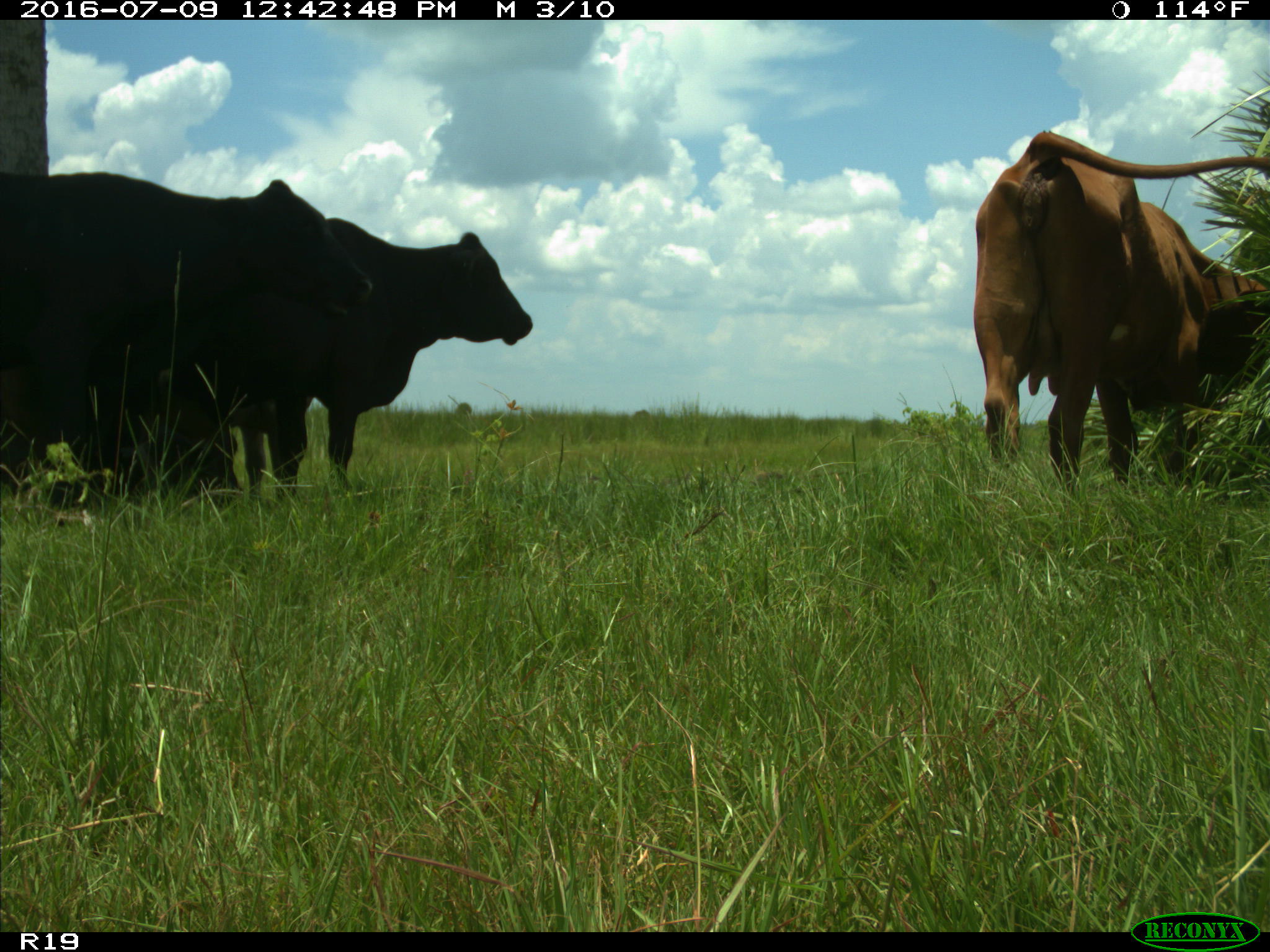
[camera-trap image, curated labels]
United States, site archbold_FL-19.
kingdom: Animalia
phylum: Chordata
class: Mammalia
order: Artiodactyla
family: Bovidae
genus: Bos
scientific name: Bos taurus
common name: domestic cow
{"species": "Bos taurus (domestic cow)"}